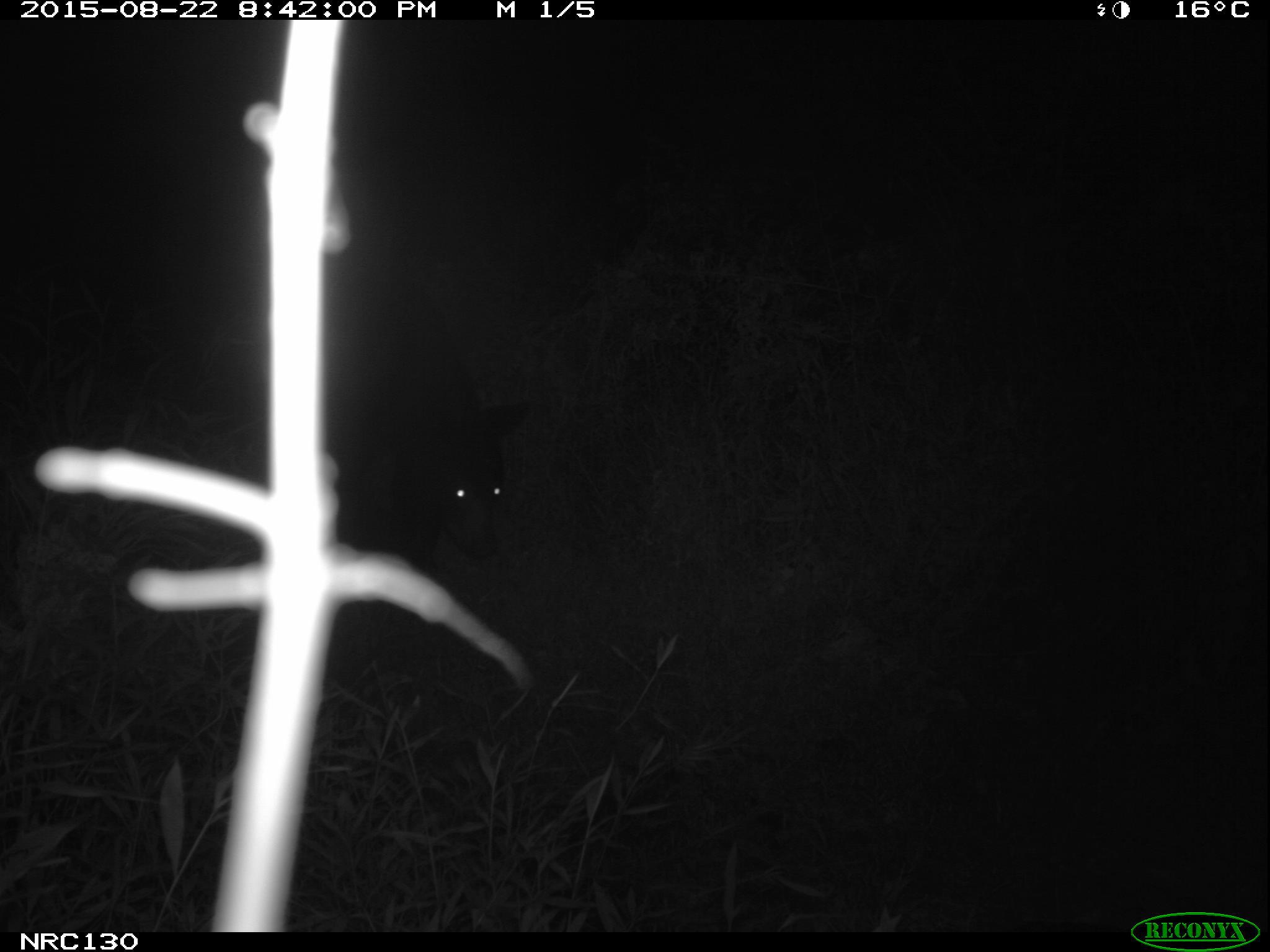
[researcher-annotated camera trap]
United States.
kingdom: Animalia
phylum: Chordata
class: Mammalia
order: Carnivora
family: Ursidae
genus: Ursus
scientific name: Ursus americanus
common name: american black bear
American Black Bear (Ursus americanus).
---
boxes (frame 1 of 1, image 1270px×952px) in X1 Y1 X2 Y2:
American Black Bear: 327 347 535 614